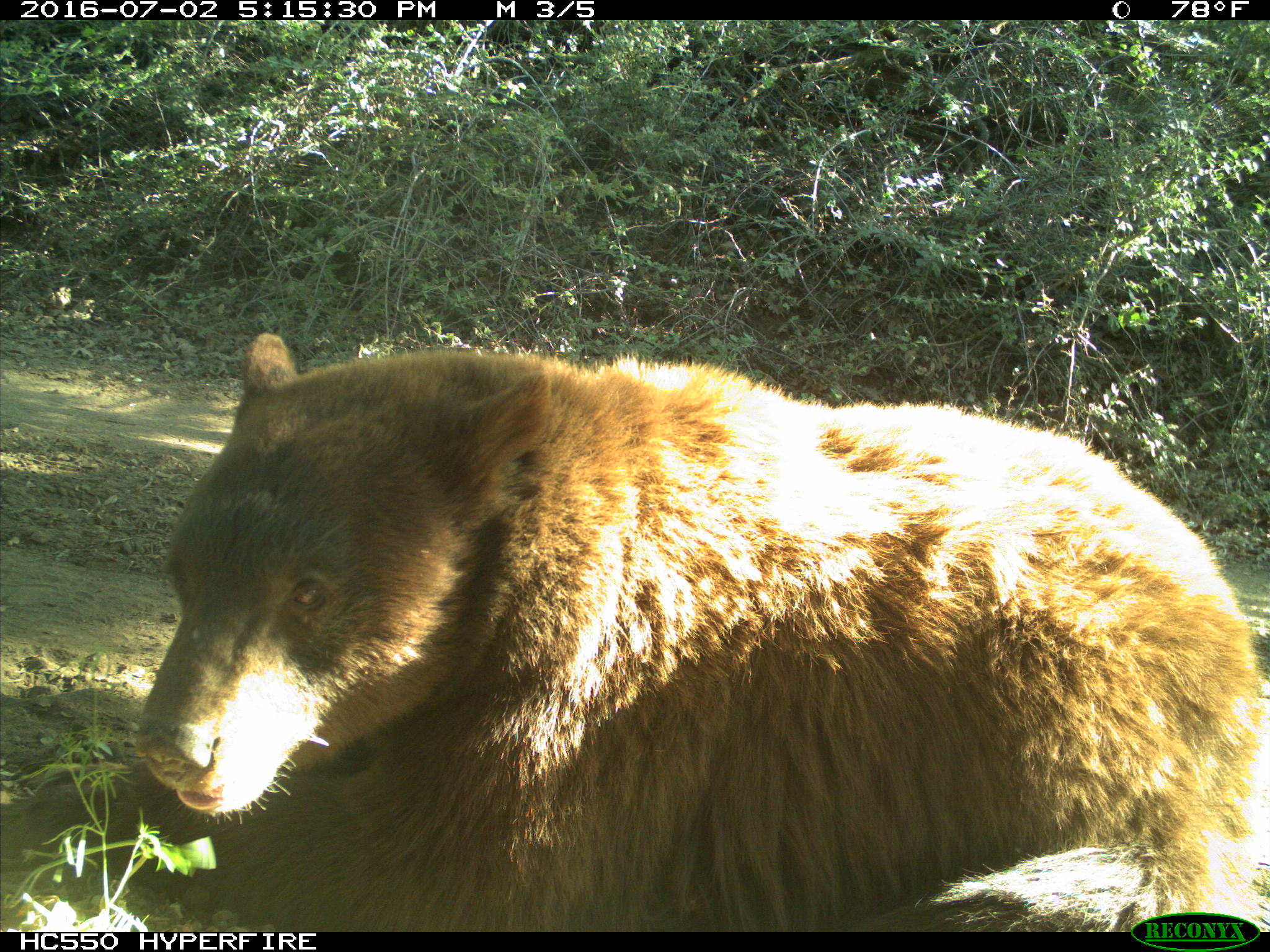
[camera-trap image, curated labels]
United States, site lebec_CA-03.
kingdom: Animalia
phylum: Chordata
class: Mammalia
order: Carnivora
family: Ursidae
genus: Ursus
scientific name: Ursus americanus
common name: american black bear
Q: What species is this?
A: Ursus americanus (american black bear).